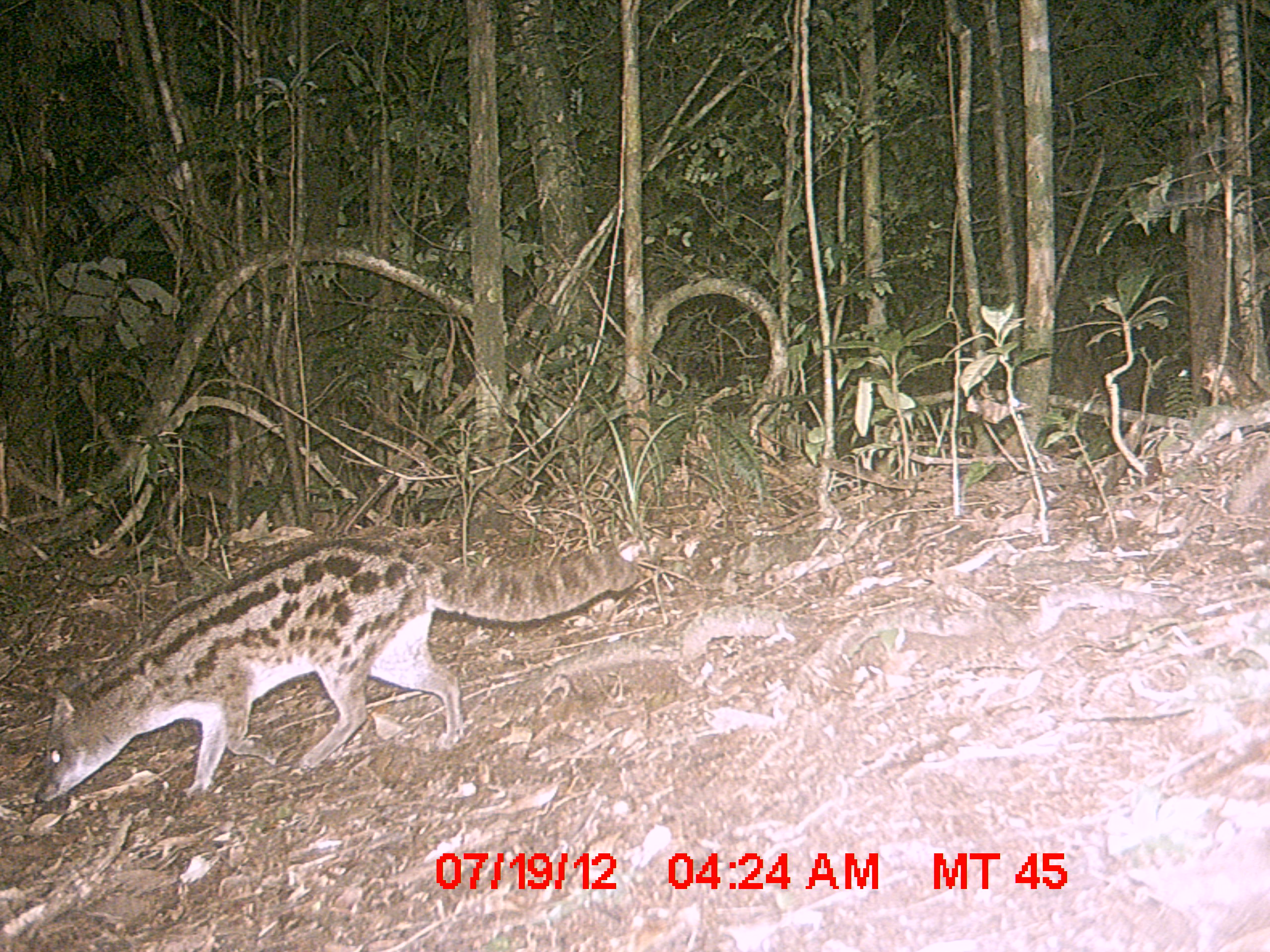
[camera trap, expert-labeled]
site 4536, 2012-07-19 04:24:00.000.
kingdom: Animalia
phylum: Chordata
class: Mammalia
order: Carnivora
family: Eupleridae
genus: Fossa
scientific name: Fossa fossana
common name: fanaloka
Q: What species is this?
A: Fossa fossana (fanaloka).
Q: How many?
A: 1.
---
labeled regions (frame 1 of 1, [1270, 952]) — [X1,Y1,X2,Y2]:
fossa fossana: [35,535,639,799]